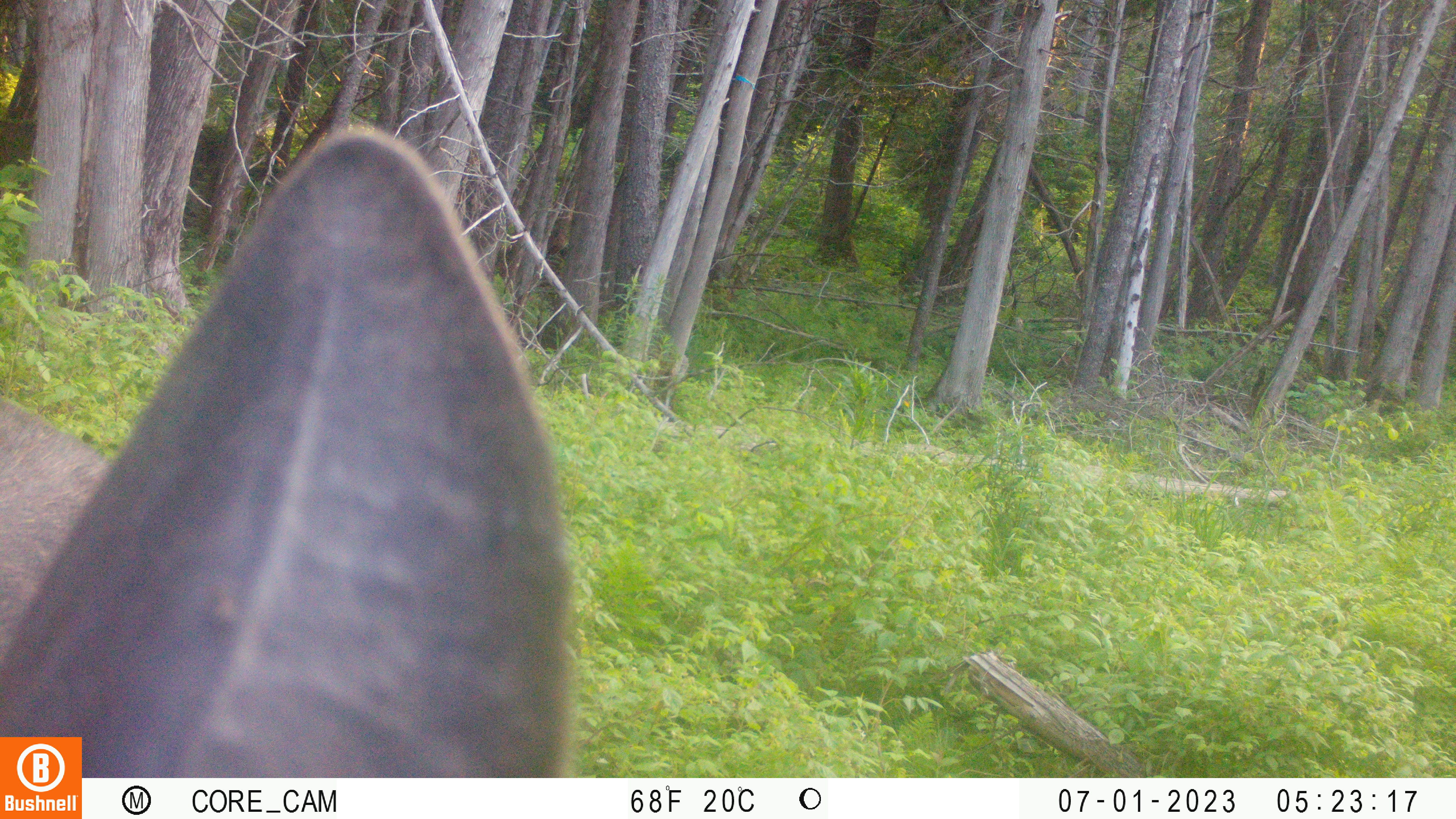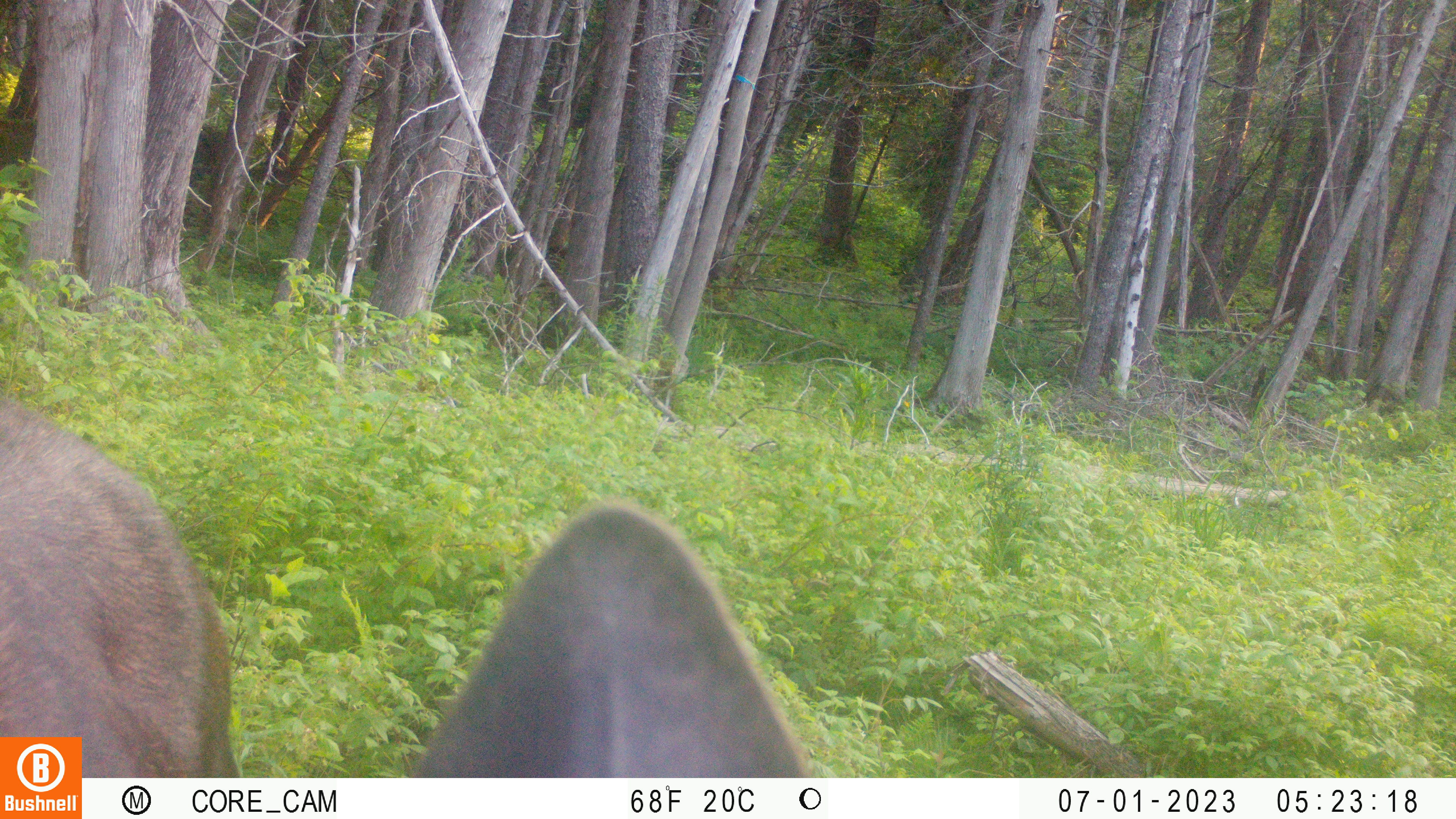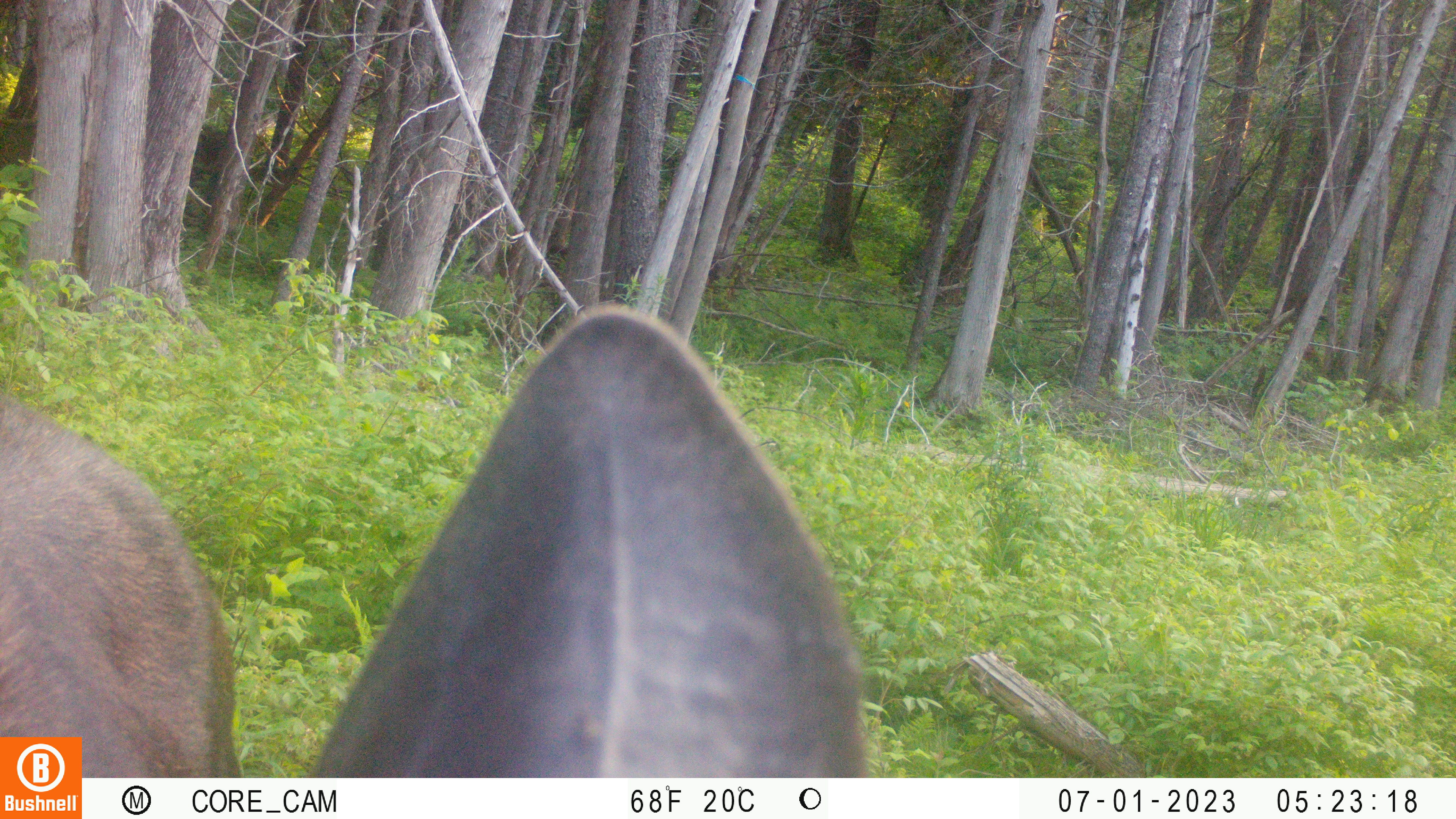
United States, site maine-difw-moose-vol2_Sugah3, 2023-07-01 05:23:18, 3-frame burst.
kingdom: Animalia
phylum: Chordata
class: Mammalia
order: Artiodactyla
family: Cervidae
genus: Alces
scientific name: Alces alces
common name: moose